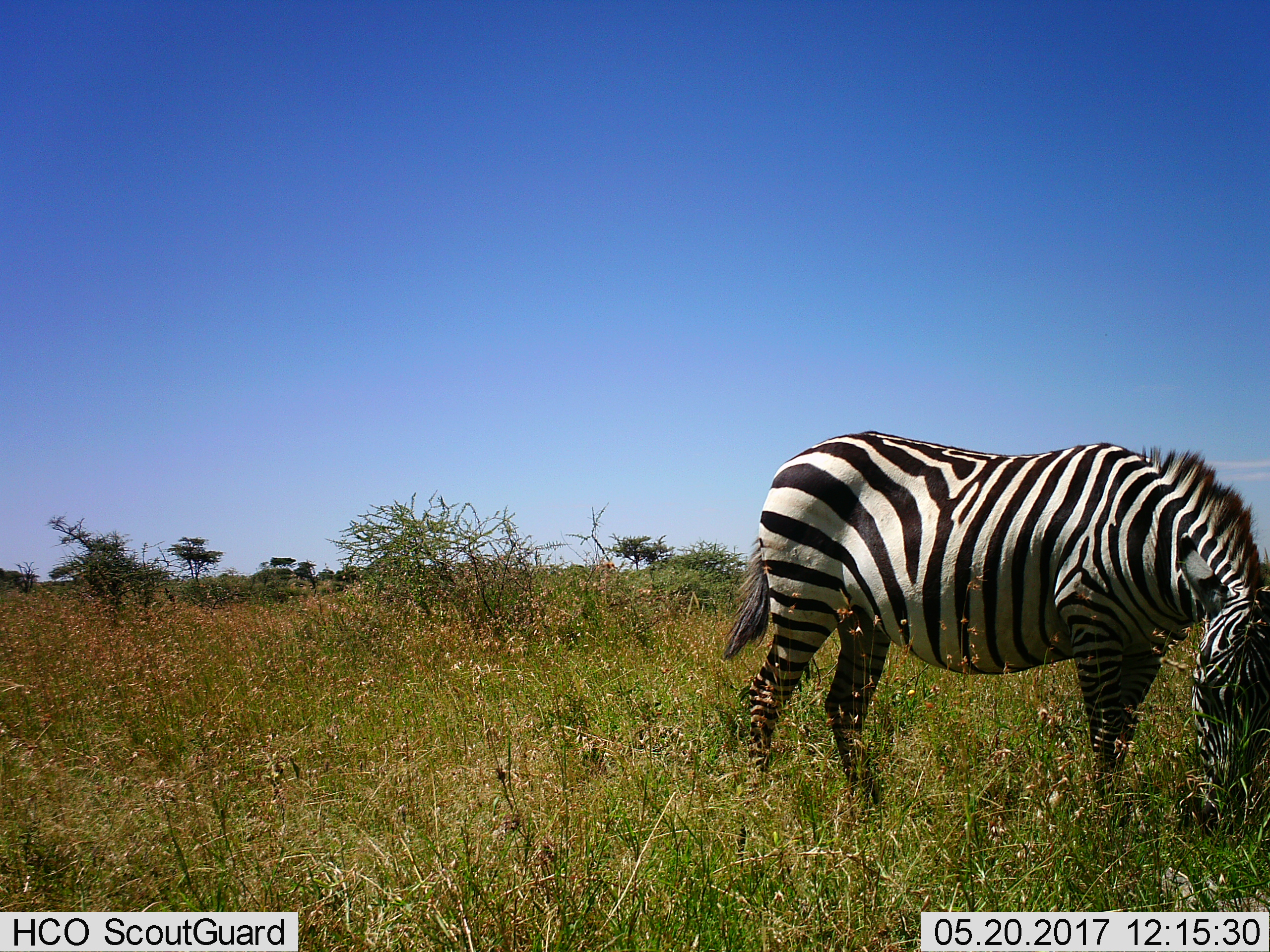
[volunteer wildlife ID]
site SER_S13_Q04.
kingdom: Animalia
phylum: Chordata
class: Mammalia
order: Perissodactyla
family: Equidae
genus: Equus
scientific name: Equus quagga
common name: plains zebra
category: zebraplains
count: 1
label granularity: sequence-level